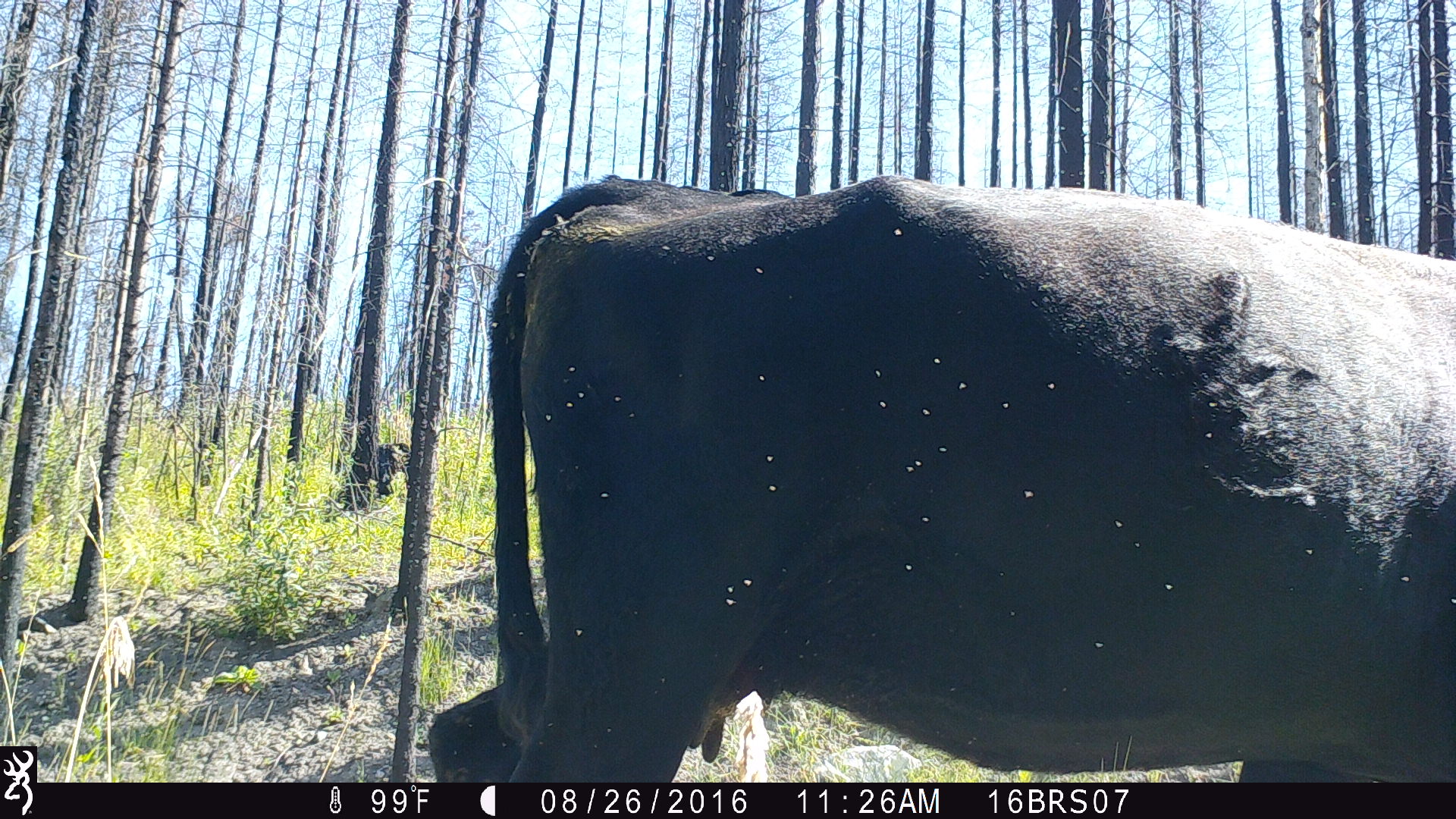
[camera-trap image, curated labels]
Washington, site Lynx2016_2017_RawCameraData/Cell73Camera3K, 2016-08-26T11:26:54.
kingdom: Animalia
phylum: Chordata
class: Mammalia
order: Artiodactyla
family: Bovidae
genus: Bos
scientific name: Bos taurus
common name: domestic cattle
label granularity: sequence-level